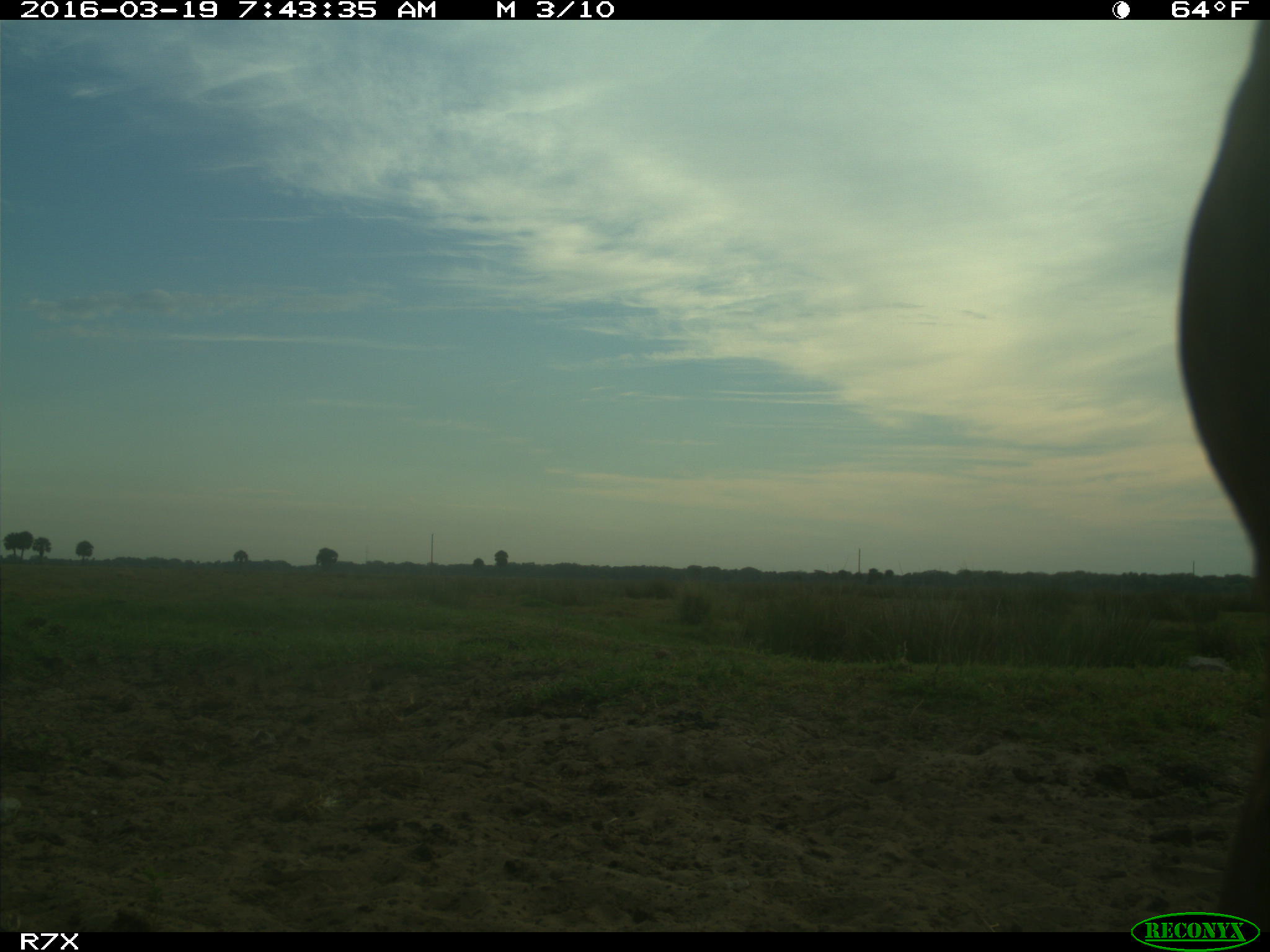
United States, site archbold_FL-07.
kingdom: Animalia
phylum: Chordata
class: Mammalia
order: Artiodactyla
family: Bovidae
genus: Bos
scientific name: Bos taurus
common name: domestic cow